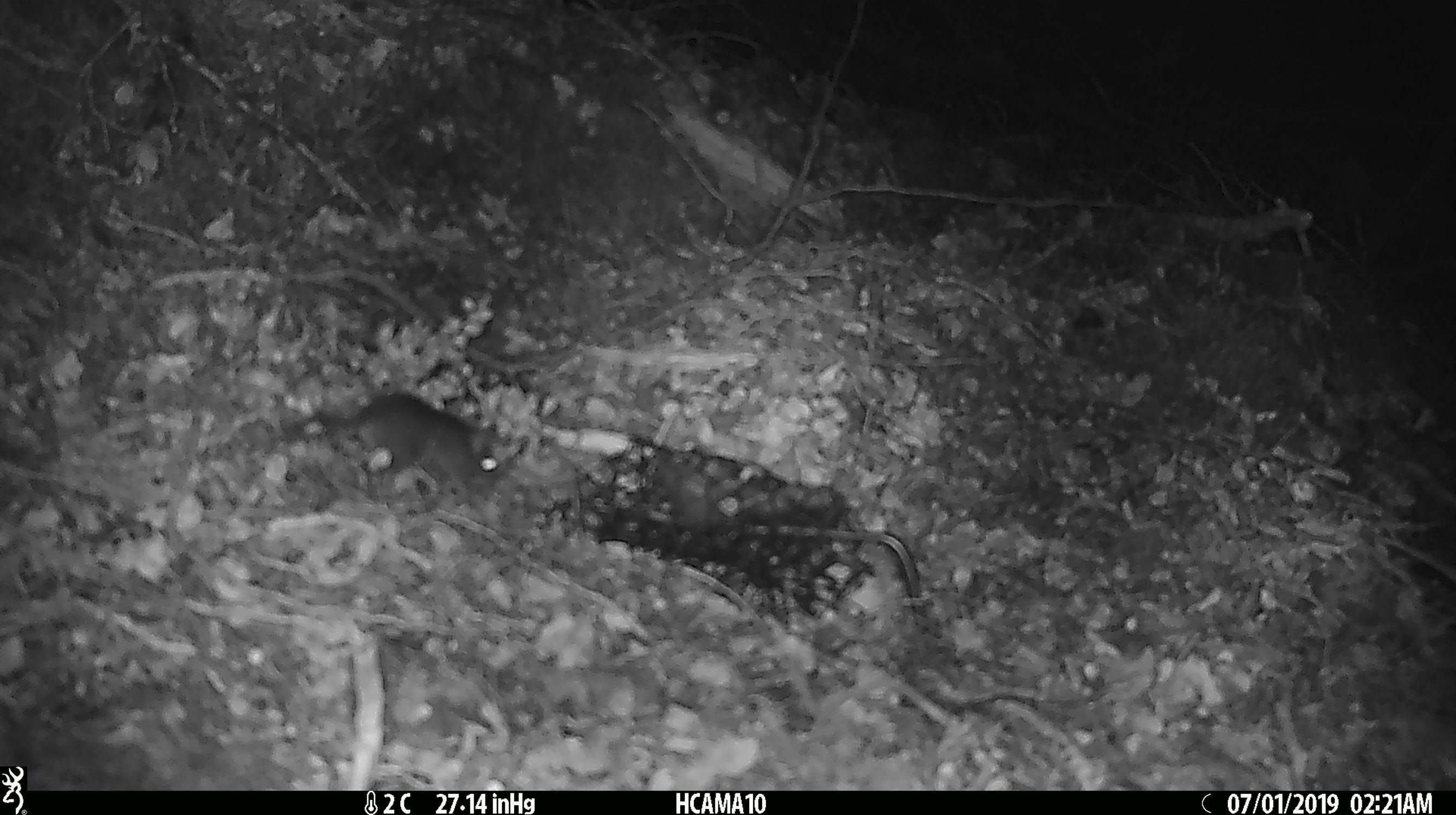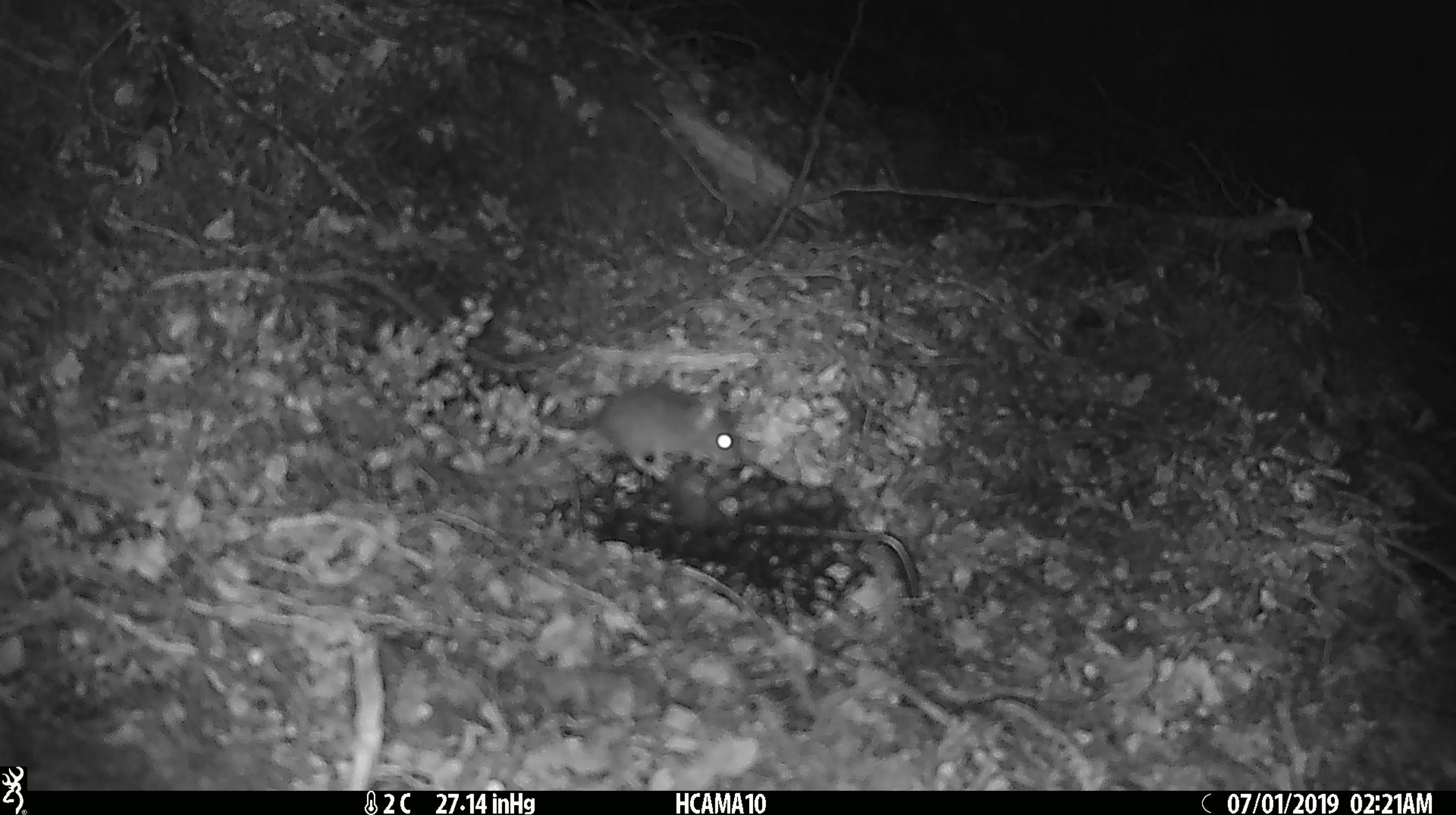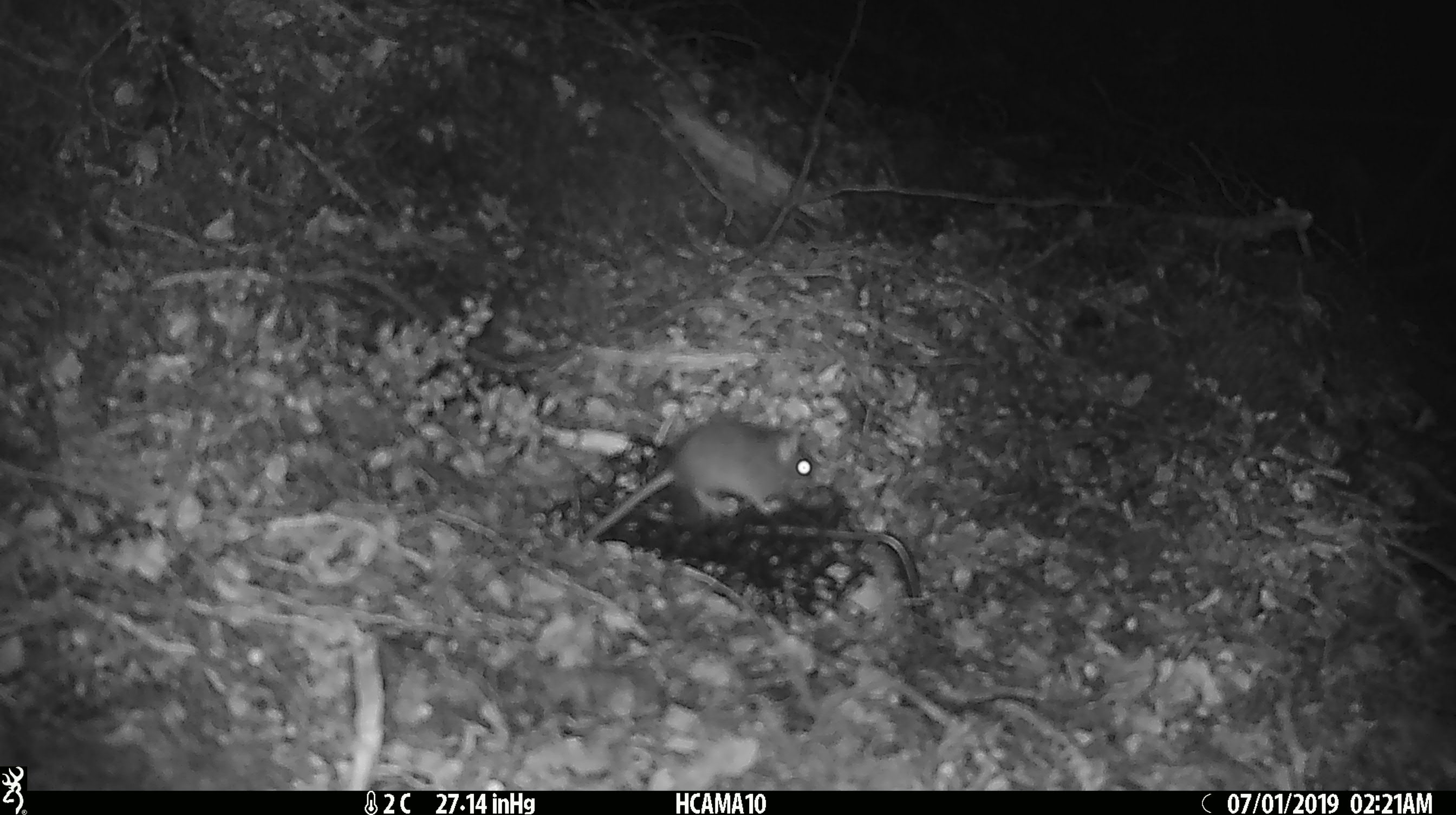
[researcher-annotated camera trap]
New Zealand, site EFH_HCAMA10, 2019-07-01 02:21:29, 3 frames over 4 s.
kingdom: Animalia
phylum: Chordata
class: Mammalia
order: Rodentia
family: Muridae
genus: Mus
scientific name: Mus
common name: mouse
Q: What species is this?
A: Mouse (Mus).